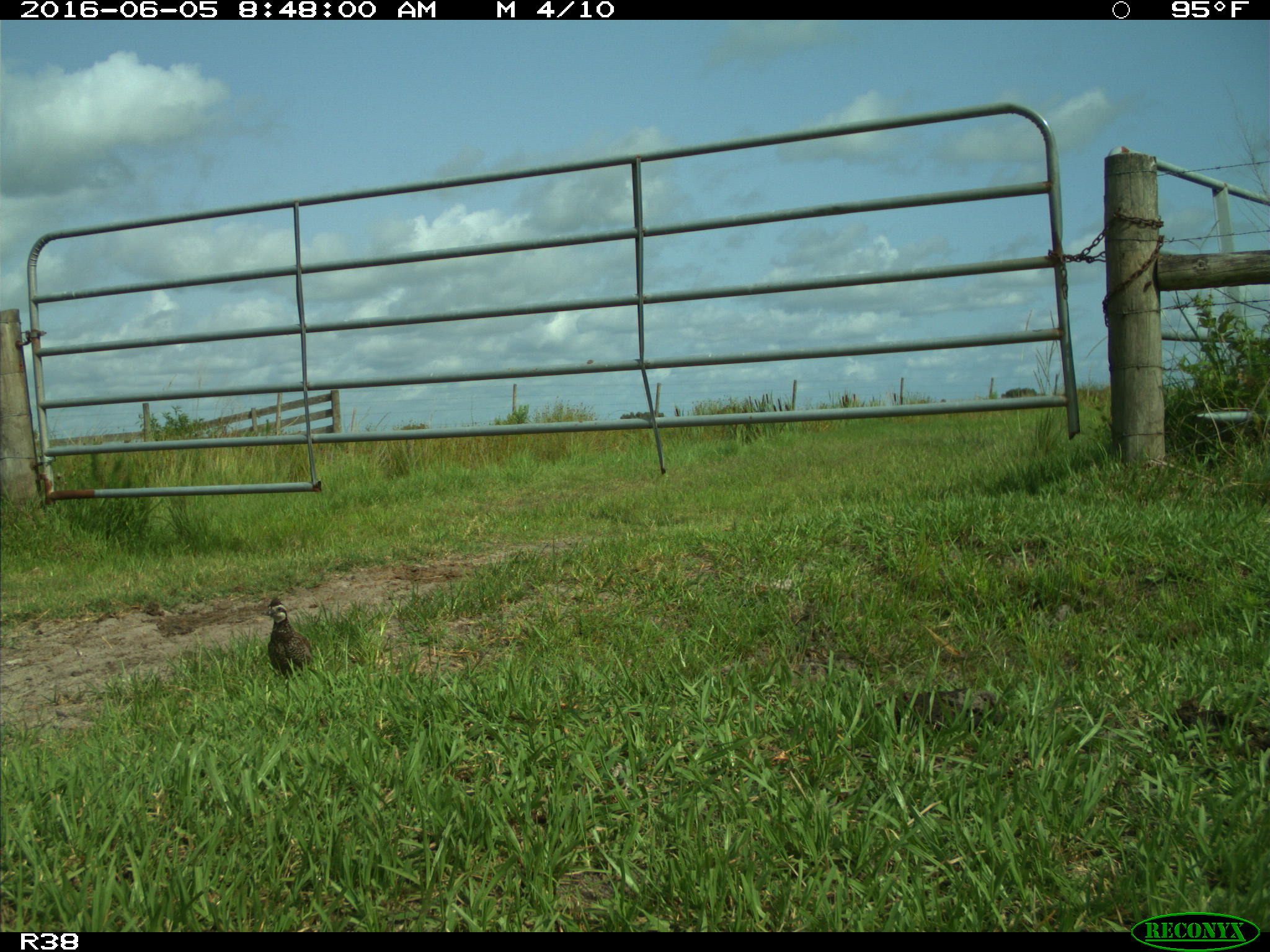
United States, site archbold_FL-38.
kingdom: Animalia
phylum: Chordata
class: Aves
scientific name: Aves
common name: birds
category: unidentified bird